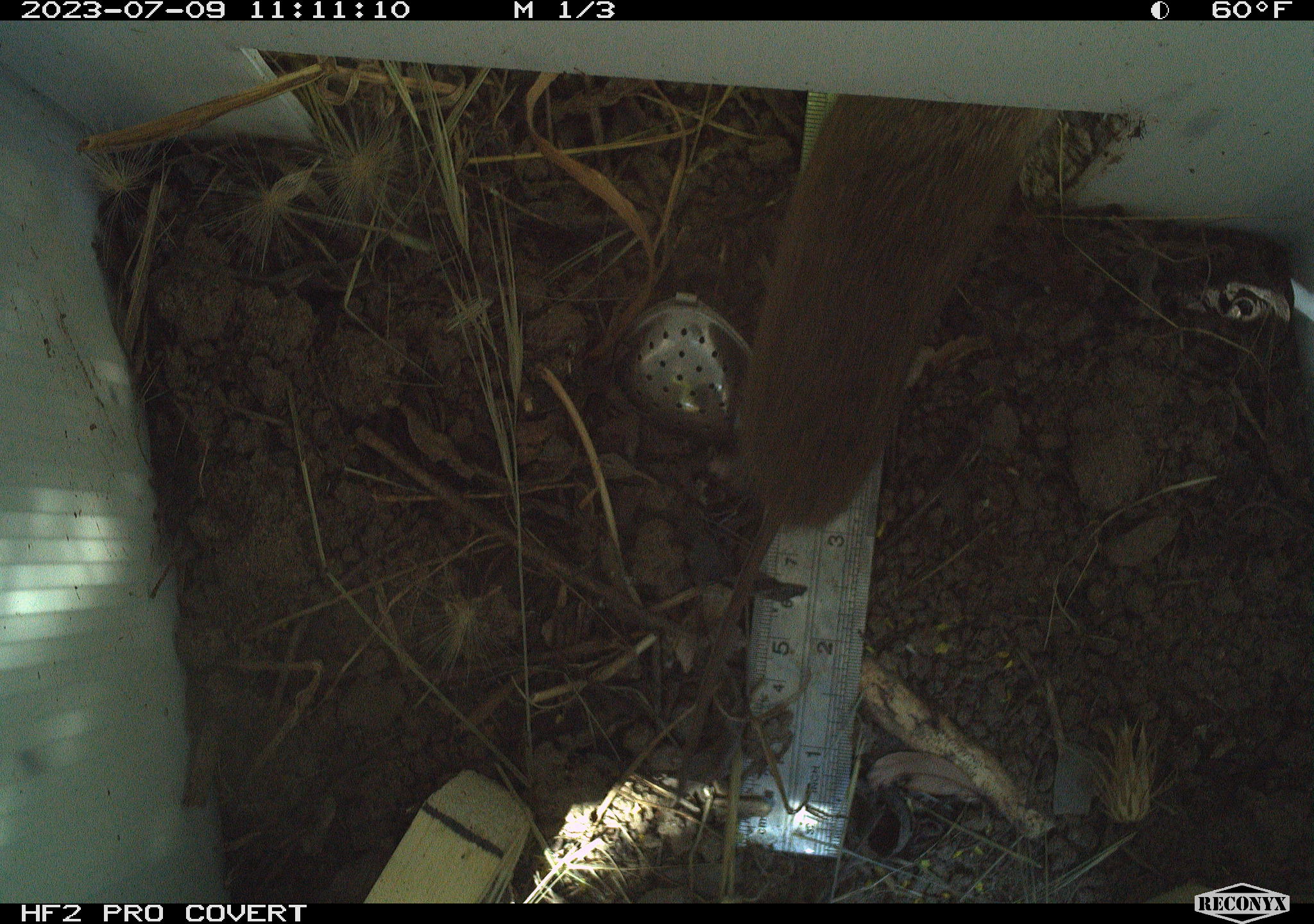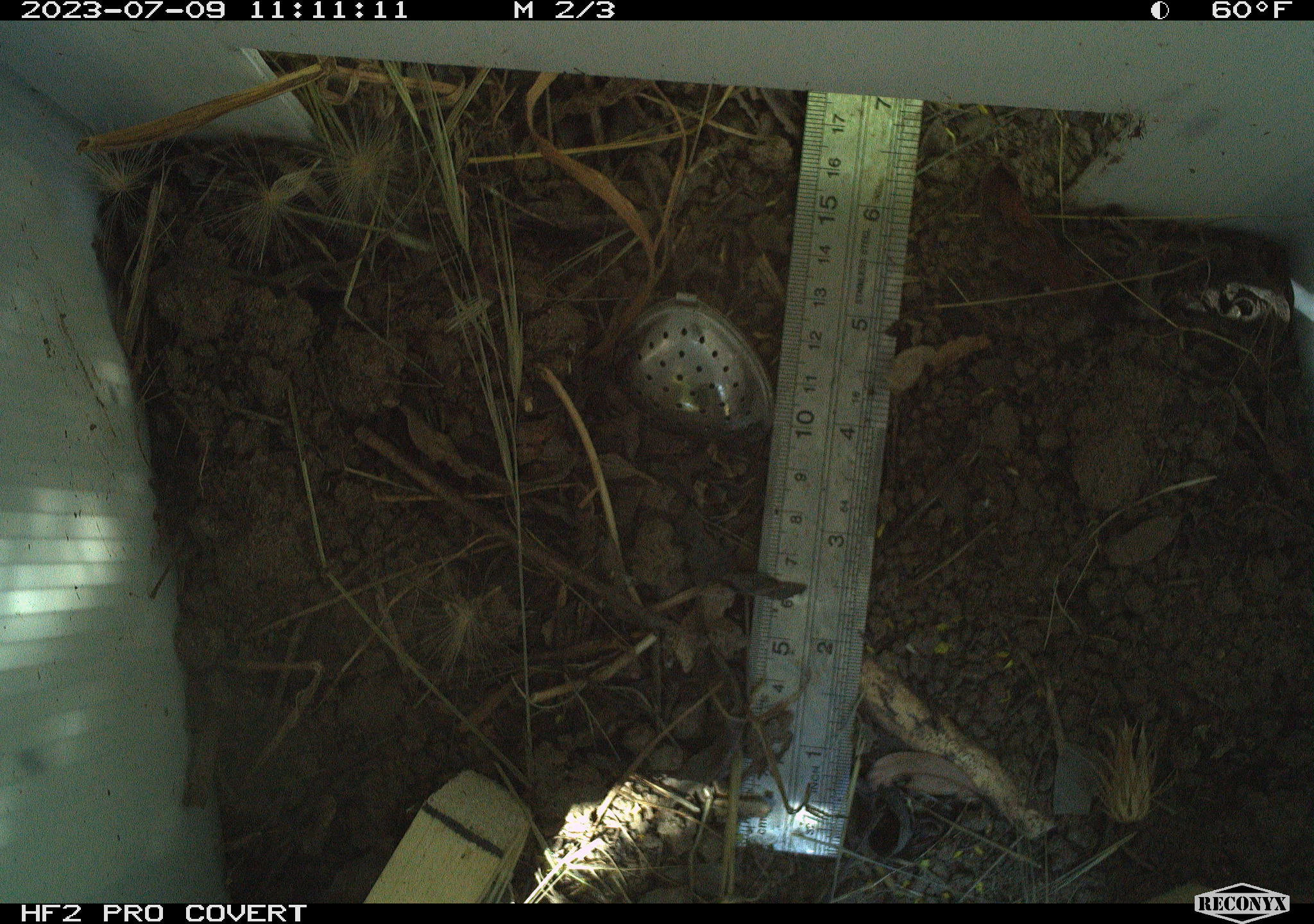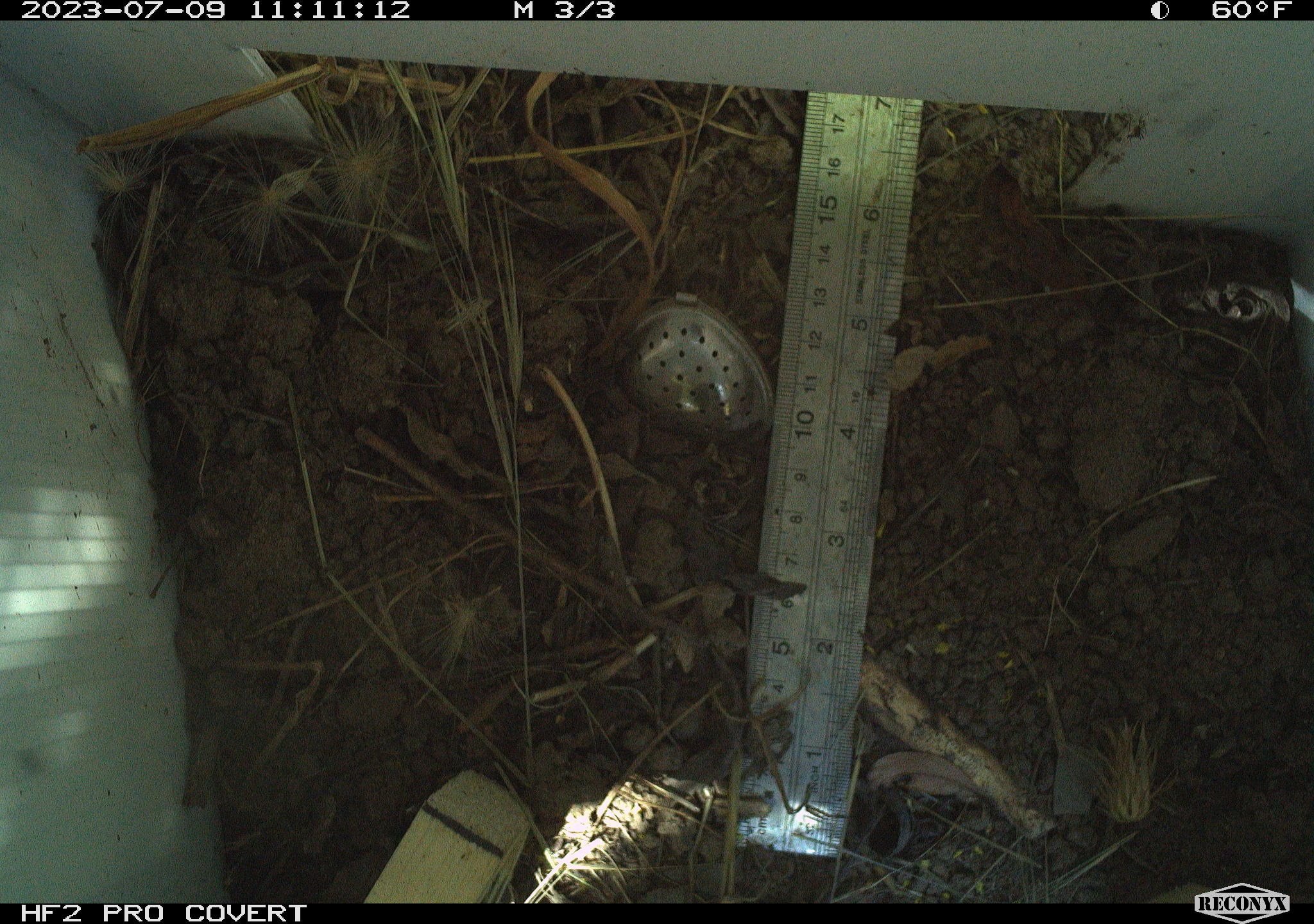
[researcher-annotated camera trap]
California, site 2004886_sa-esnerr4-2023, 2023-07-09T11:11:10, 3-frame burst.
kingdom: Animalia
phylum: Chordata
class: Mammalia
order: Rodentia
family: Cricetidae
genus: Microtus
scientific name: Microtus californicus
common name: california vole